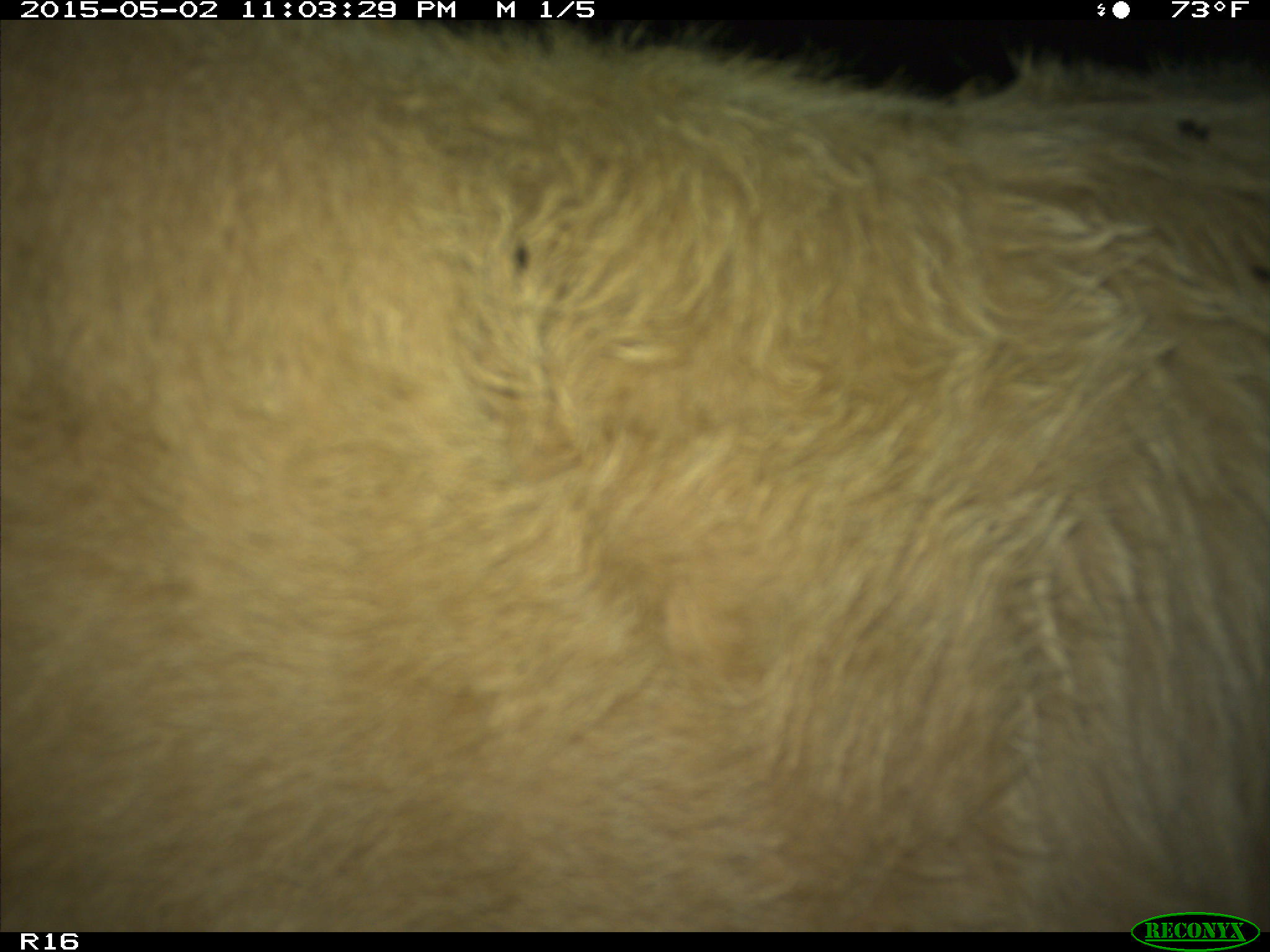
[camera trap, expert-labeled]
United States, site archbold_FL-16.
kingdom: Animalia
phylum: Chordata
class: Mammalia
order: Artiodactyla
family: Bovidae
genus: Bos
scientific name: Bos taurus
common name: domestic cow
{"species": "Bos taurus (domestic cow)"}